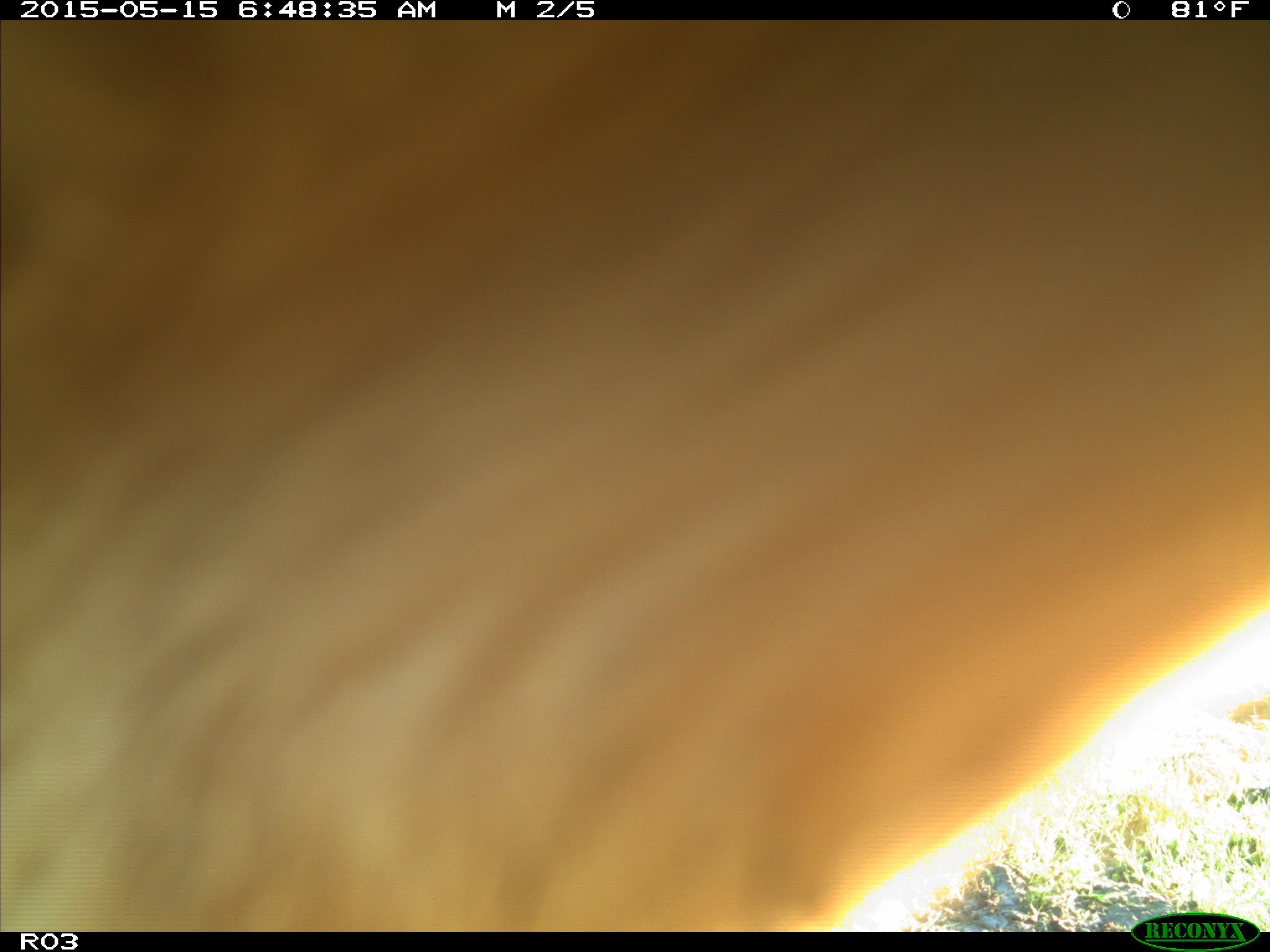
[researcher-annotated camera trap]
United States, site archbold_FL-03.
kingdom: Animalia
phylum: Chordata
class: Mammalia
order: Artiodactyla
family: Bovidae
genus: Bos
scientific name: Bos taurus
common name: domestic cow